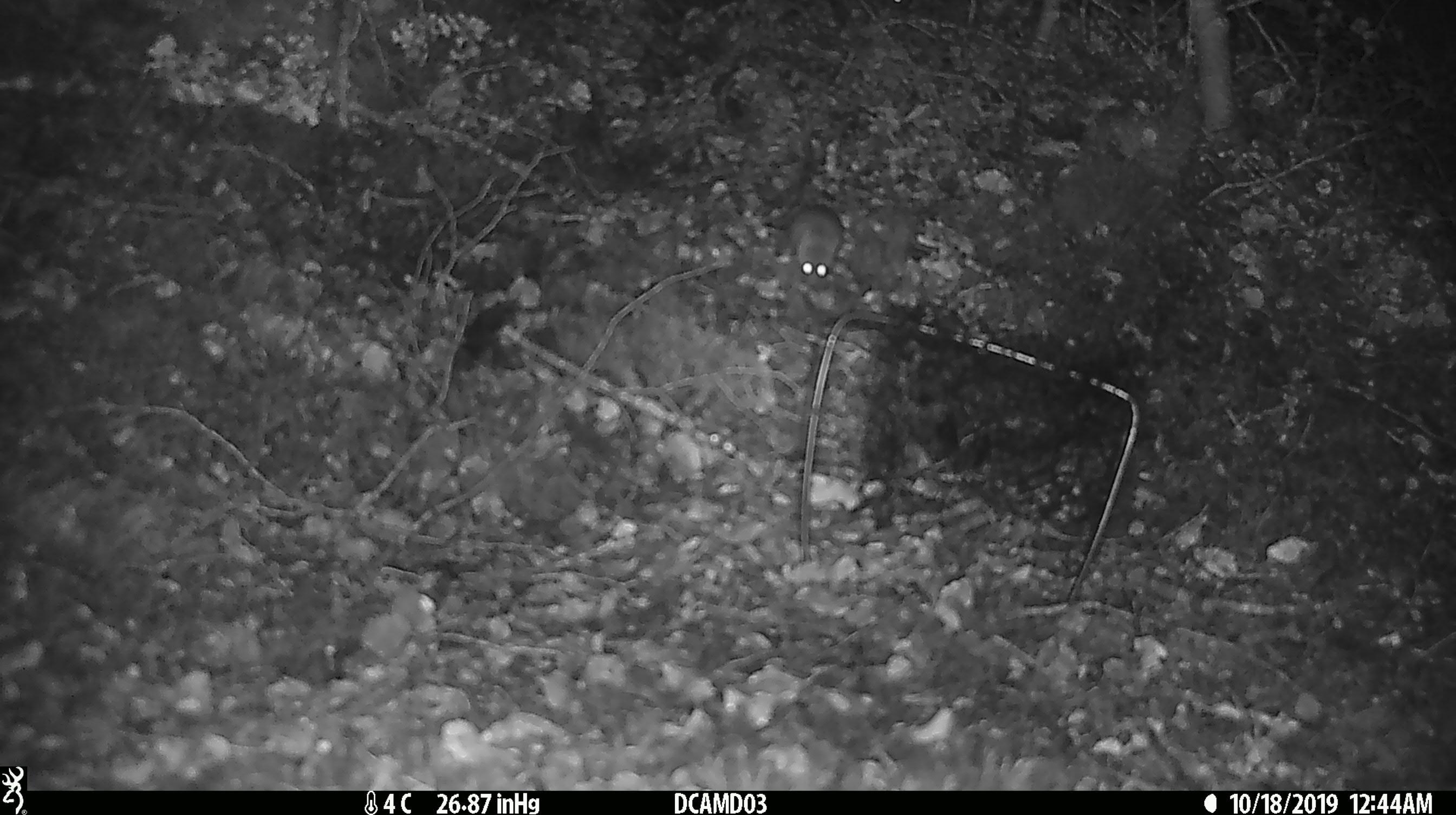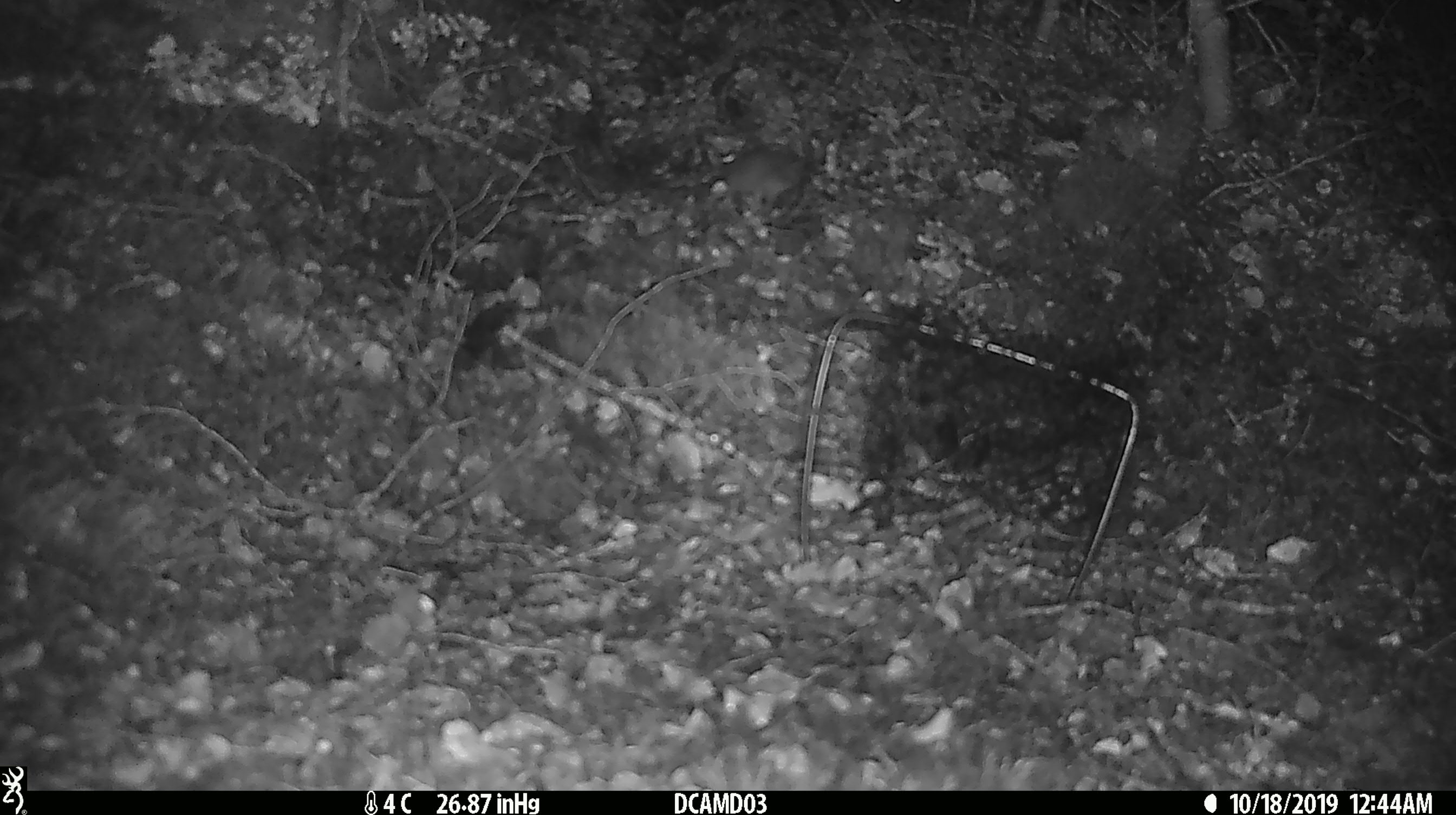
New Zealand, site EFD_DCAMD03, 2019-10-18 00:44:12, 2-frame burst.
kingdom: Animalia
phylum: Chordata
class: Mammalia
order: Rodentia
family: Muridae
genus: Mus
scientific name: Mus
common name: mouse